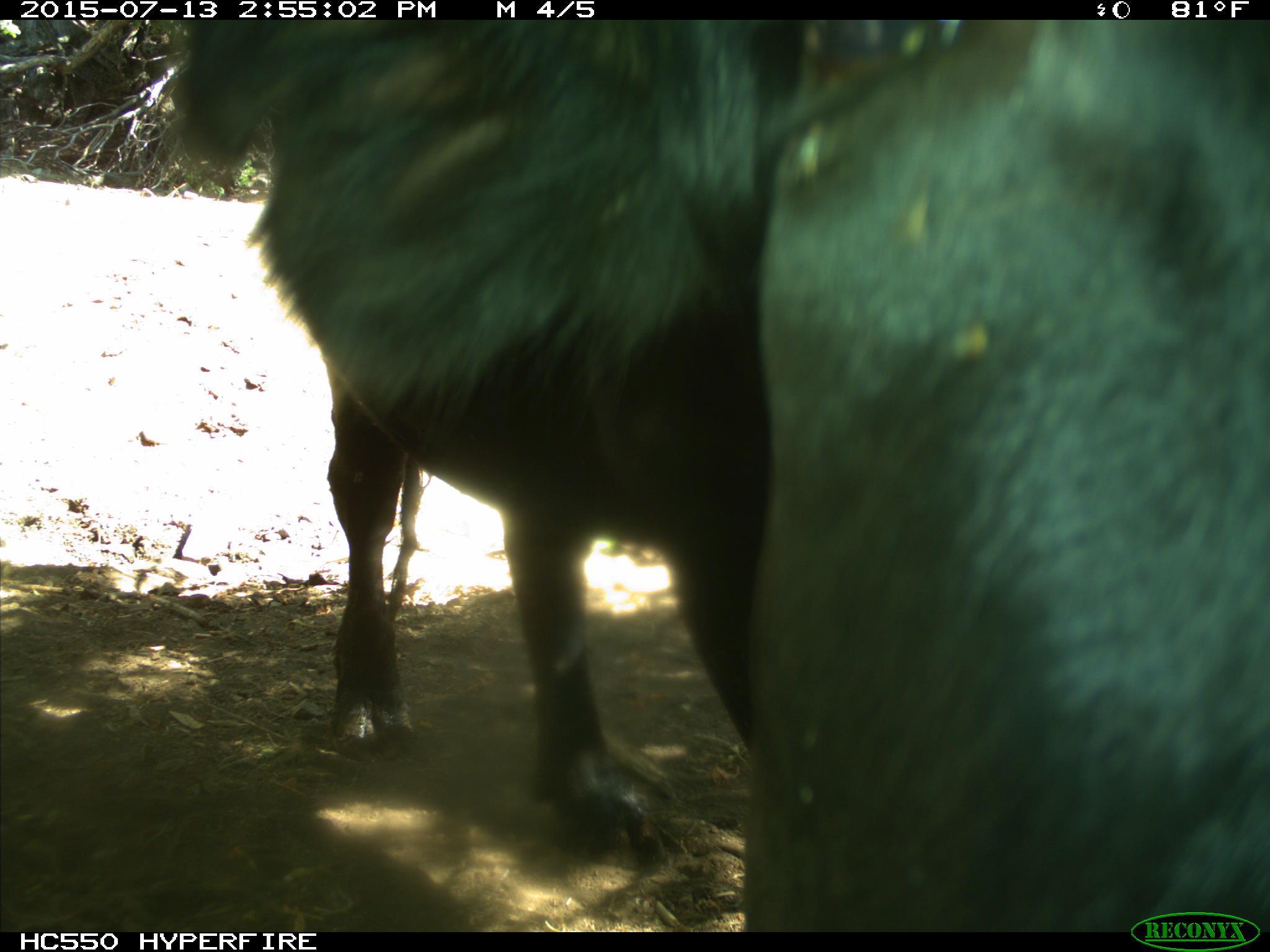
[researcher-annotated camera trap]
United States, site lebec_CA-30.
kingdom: Animalia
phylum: Chordata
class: Mammalia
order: Artiodactyla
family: Bovidae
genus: Bos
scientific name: Bos taurus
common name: domestic cow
Bos taurus (domestic cow).